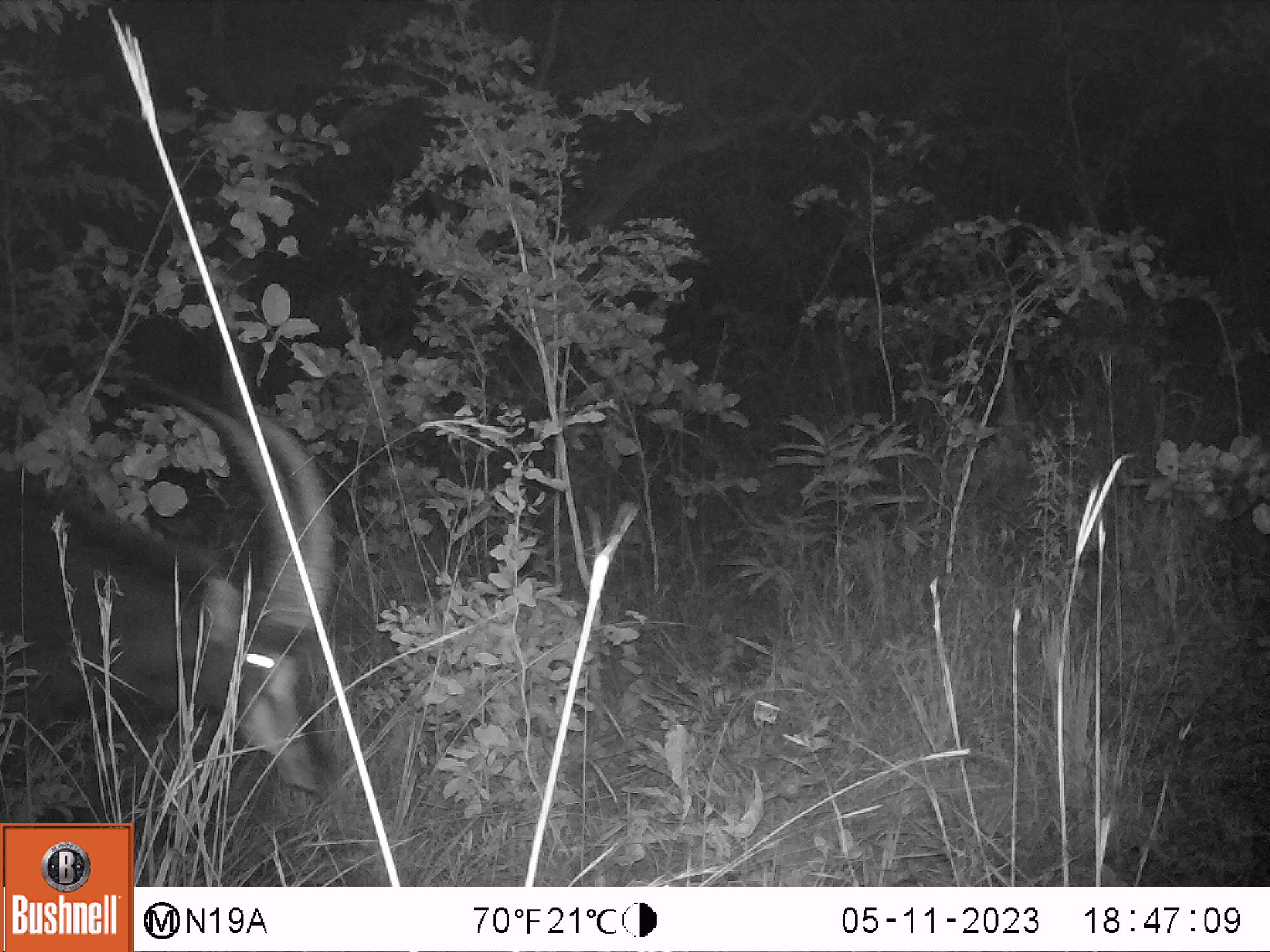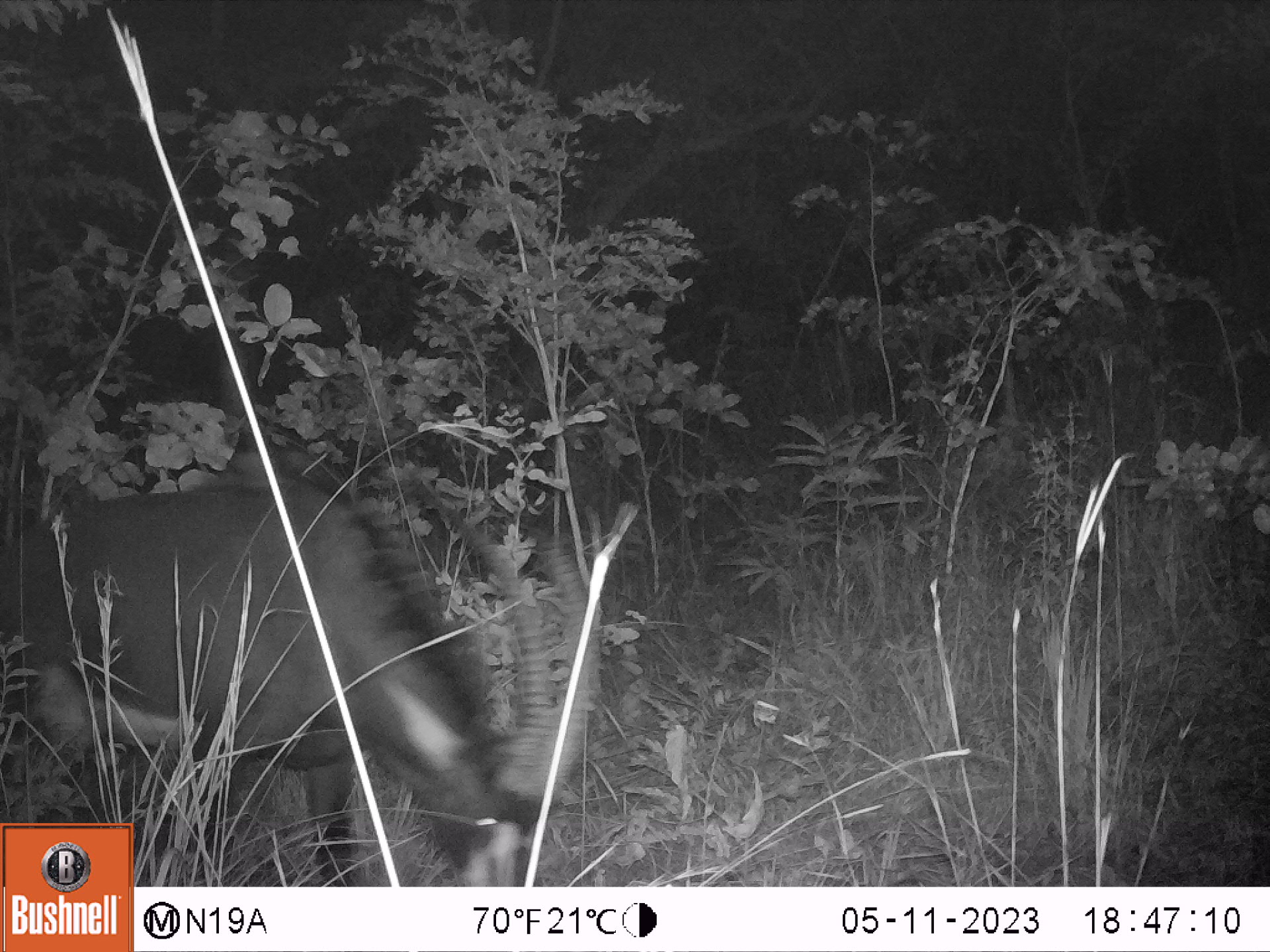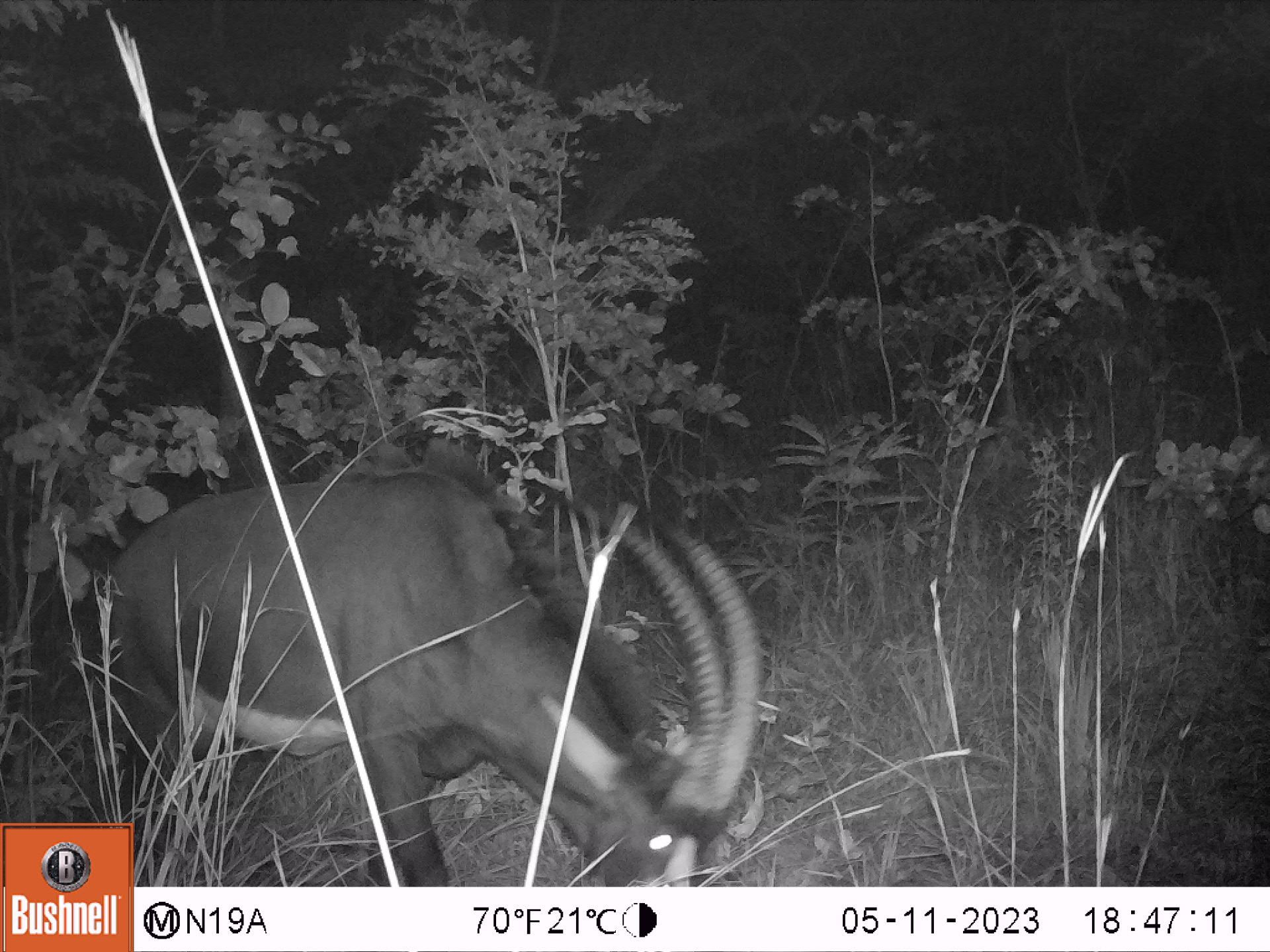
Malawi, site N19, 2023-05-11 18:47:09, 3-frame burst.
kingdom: Animalia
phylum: Chordata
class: Mammalia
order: Artiodactyla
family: Bovidae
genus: Hippotragus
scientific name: Hippotragus niger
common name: sable antelope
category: sable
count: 1